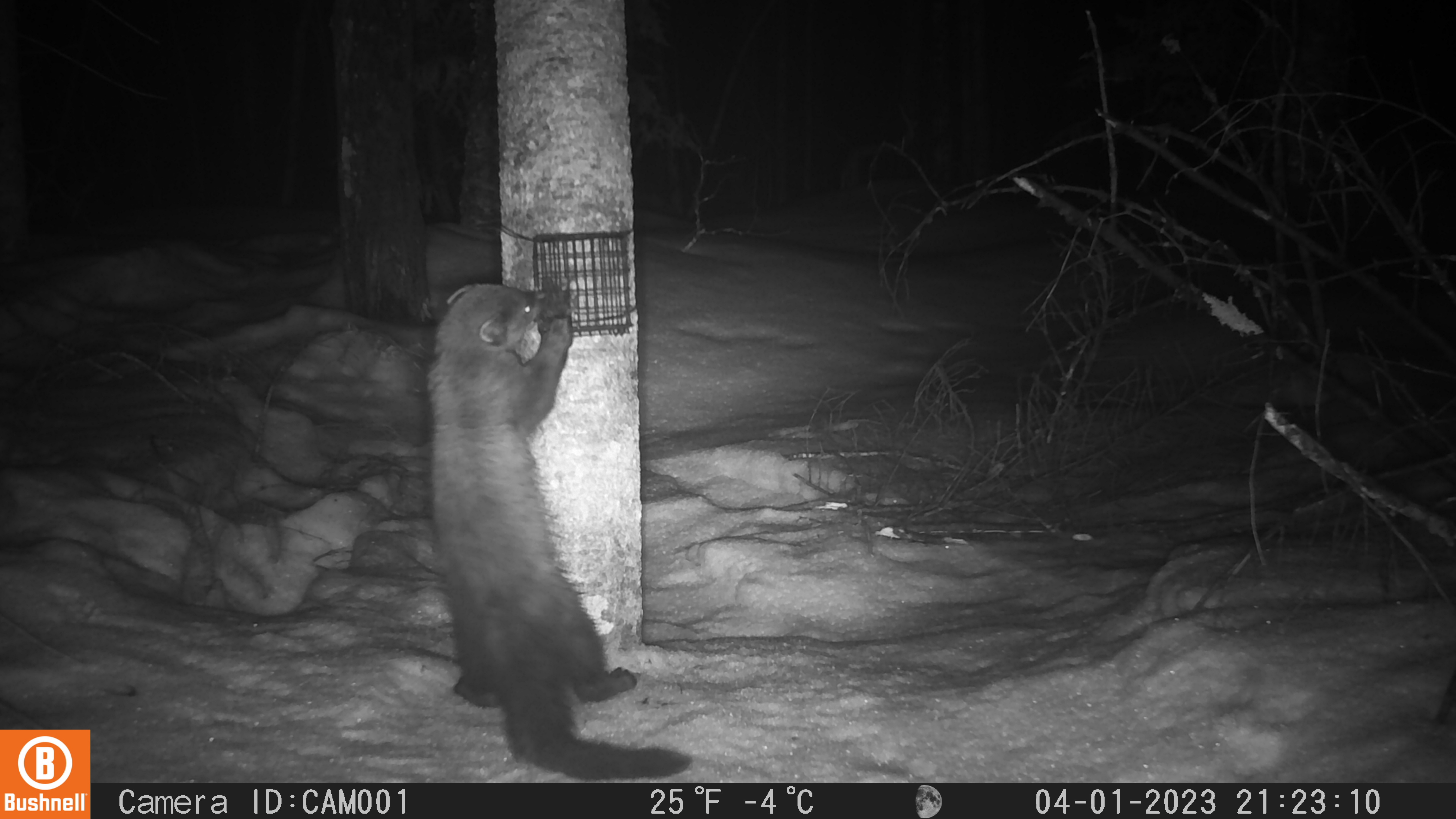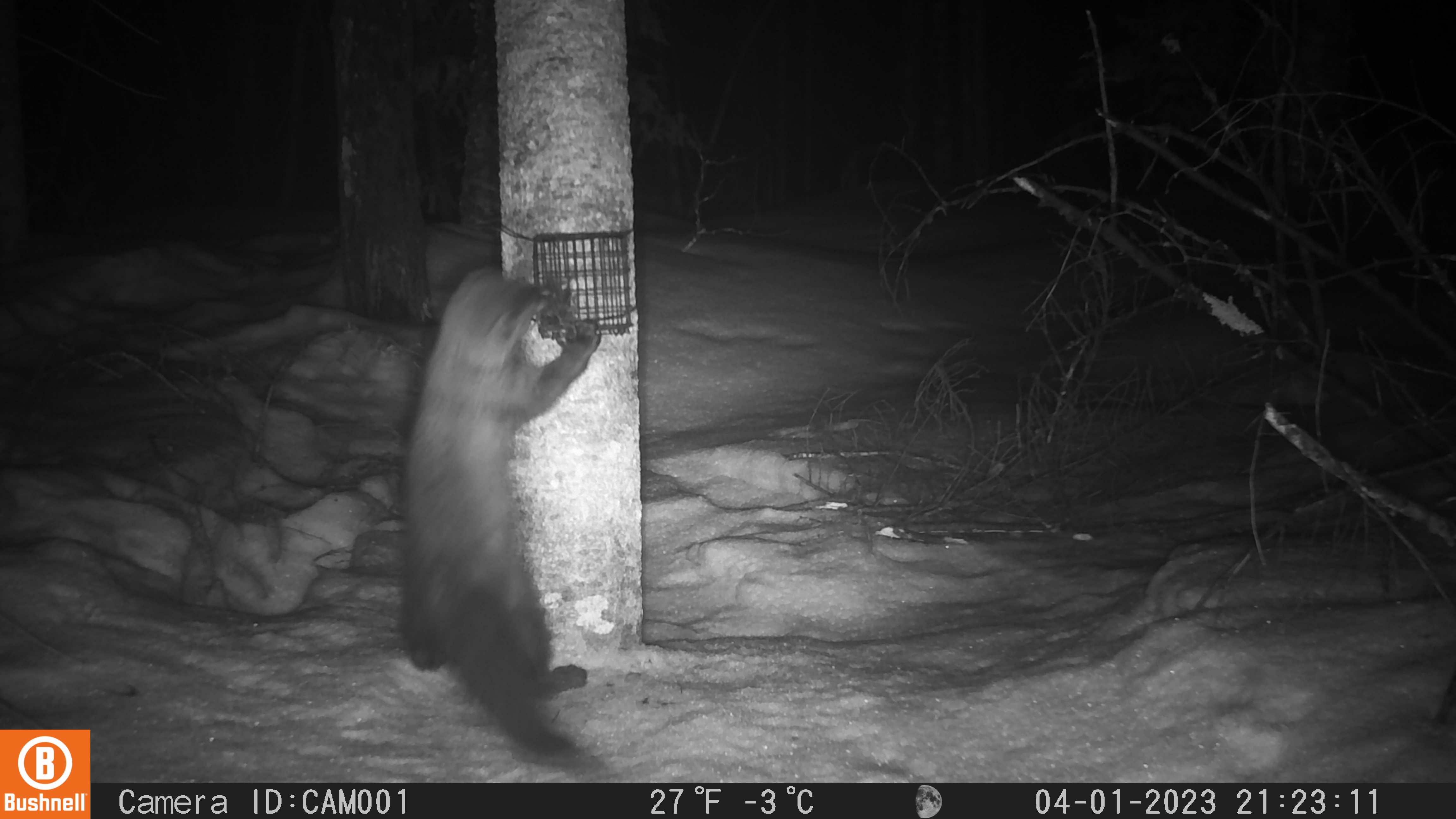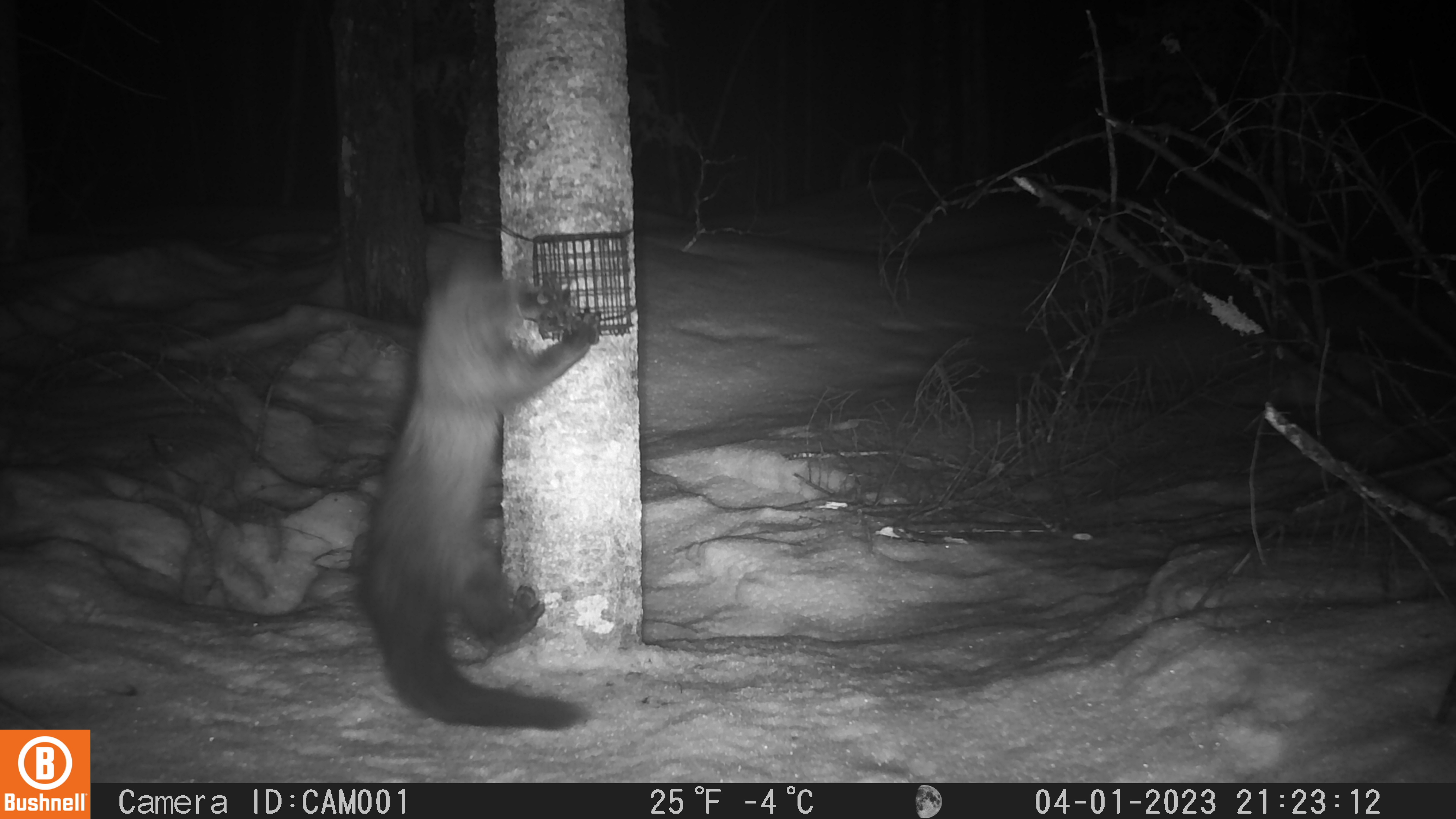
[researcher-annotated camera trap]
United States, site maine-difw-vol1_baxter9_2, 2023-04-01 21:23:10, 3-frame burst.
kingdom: Animalia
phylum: Chordata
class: Mammalia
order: Carnivora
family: Mustelidae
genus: Pekania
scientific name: Pekania pennanti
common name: fisher